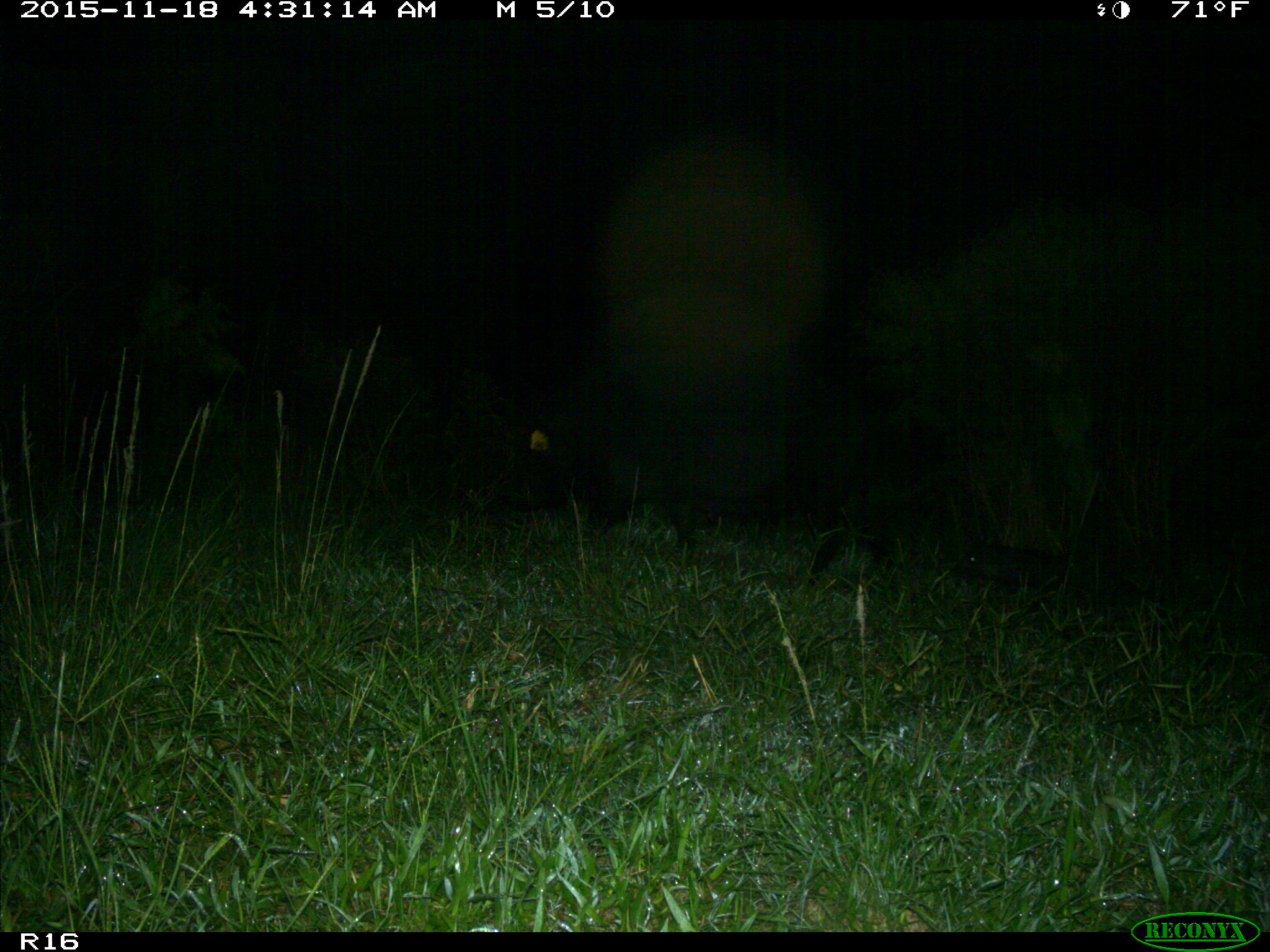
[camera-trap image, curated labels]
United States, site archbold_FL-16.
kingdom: Animalia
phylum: Chordata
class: Mammalia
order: Artiodactyla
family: Suidae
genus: Sus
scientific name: Sus scrofa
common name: wild boar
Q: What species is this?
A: Sus scrofa (wild boar).